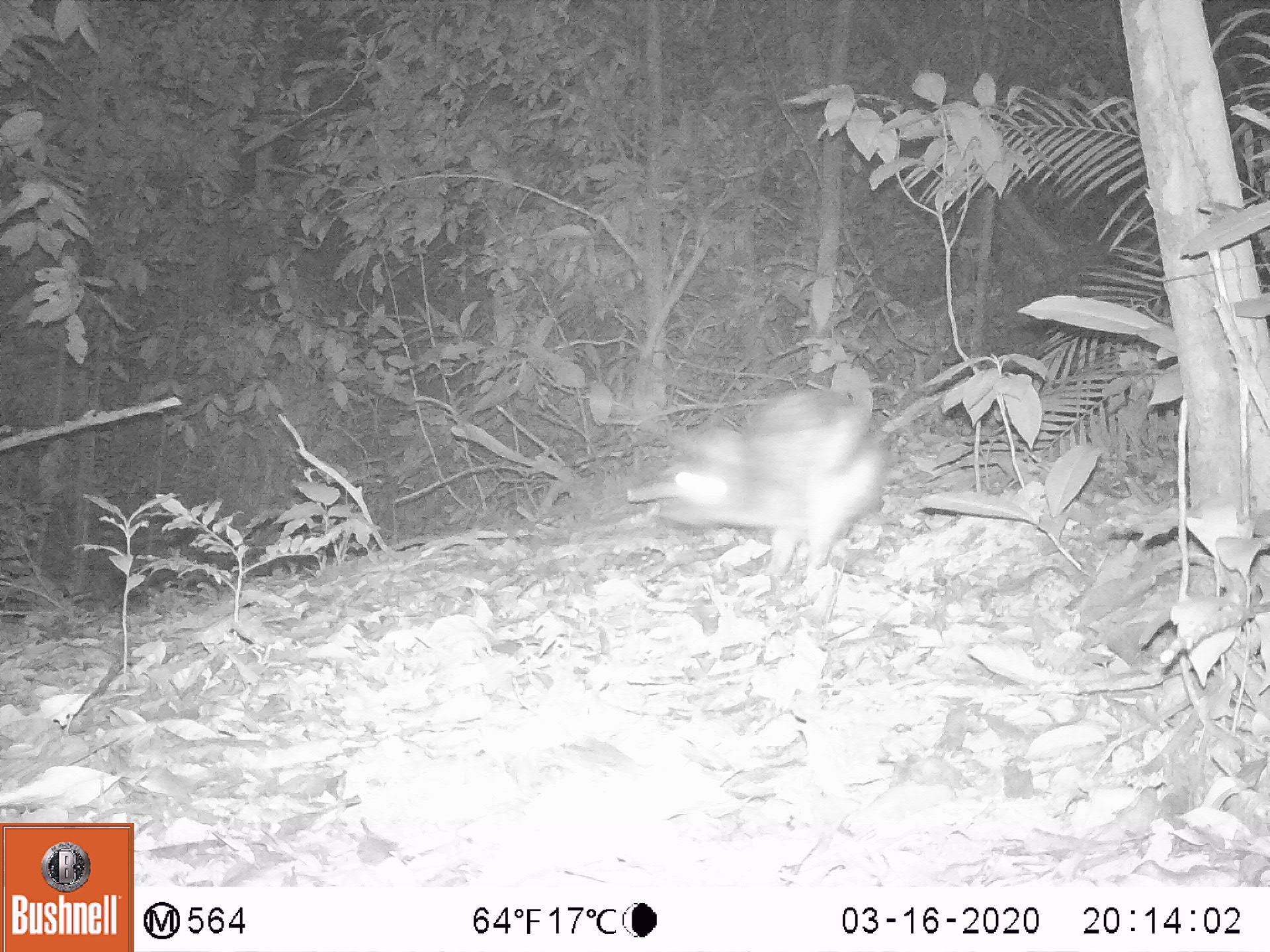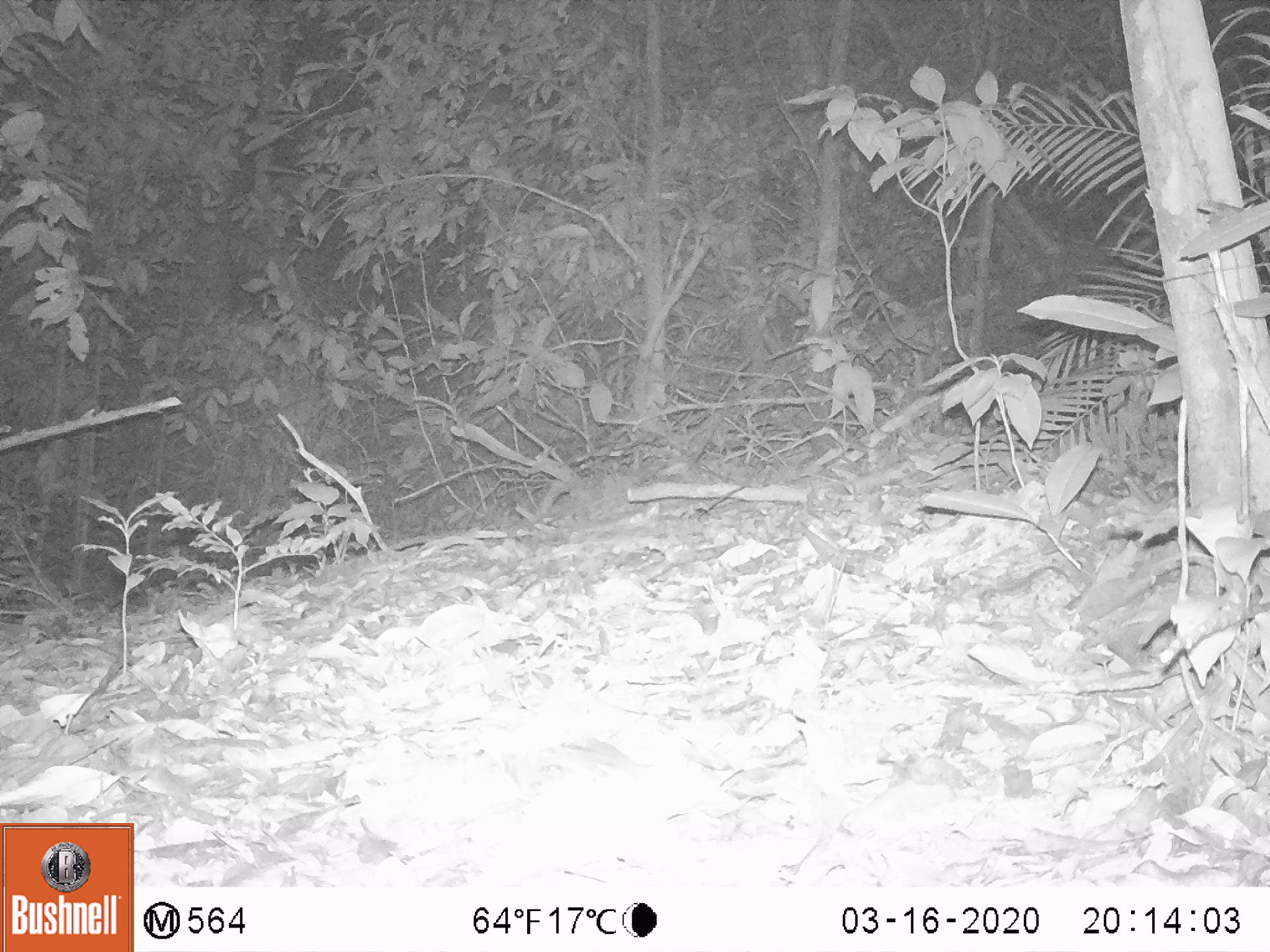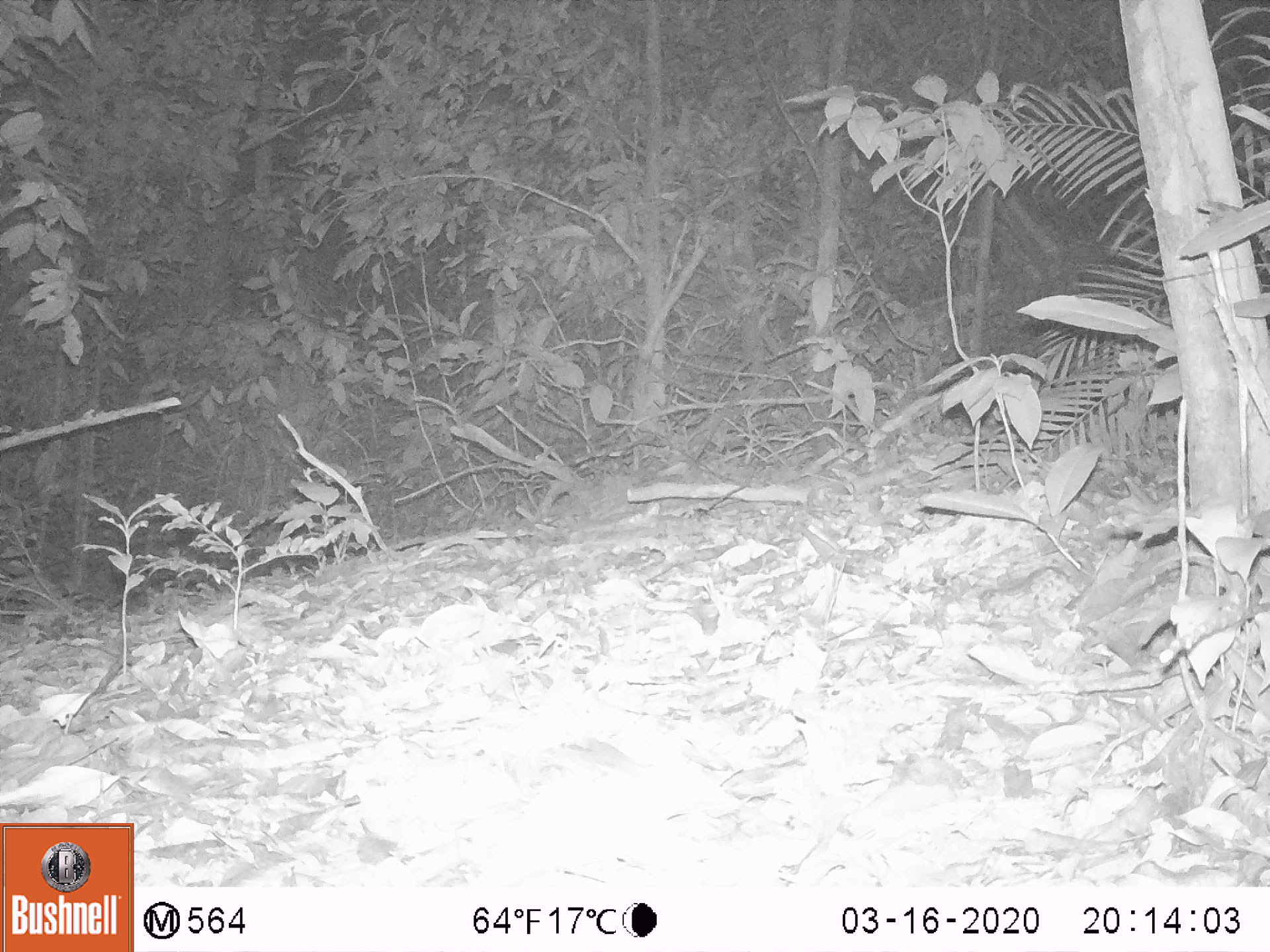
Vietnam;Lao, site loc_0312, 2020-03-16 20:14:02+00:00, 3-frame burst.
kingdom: Animalia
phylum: Chordata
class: Mammalia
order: Lagomorpha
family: Leporidae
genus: Nesolagus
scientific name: Nesolagus timminsi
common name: annamite striped rabbit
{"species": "annamite striped rabbit (Nesolagus timminsi)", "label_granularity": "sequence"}